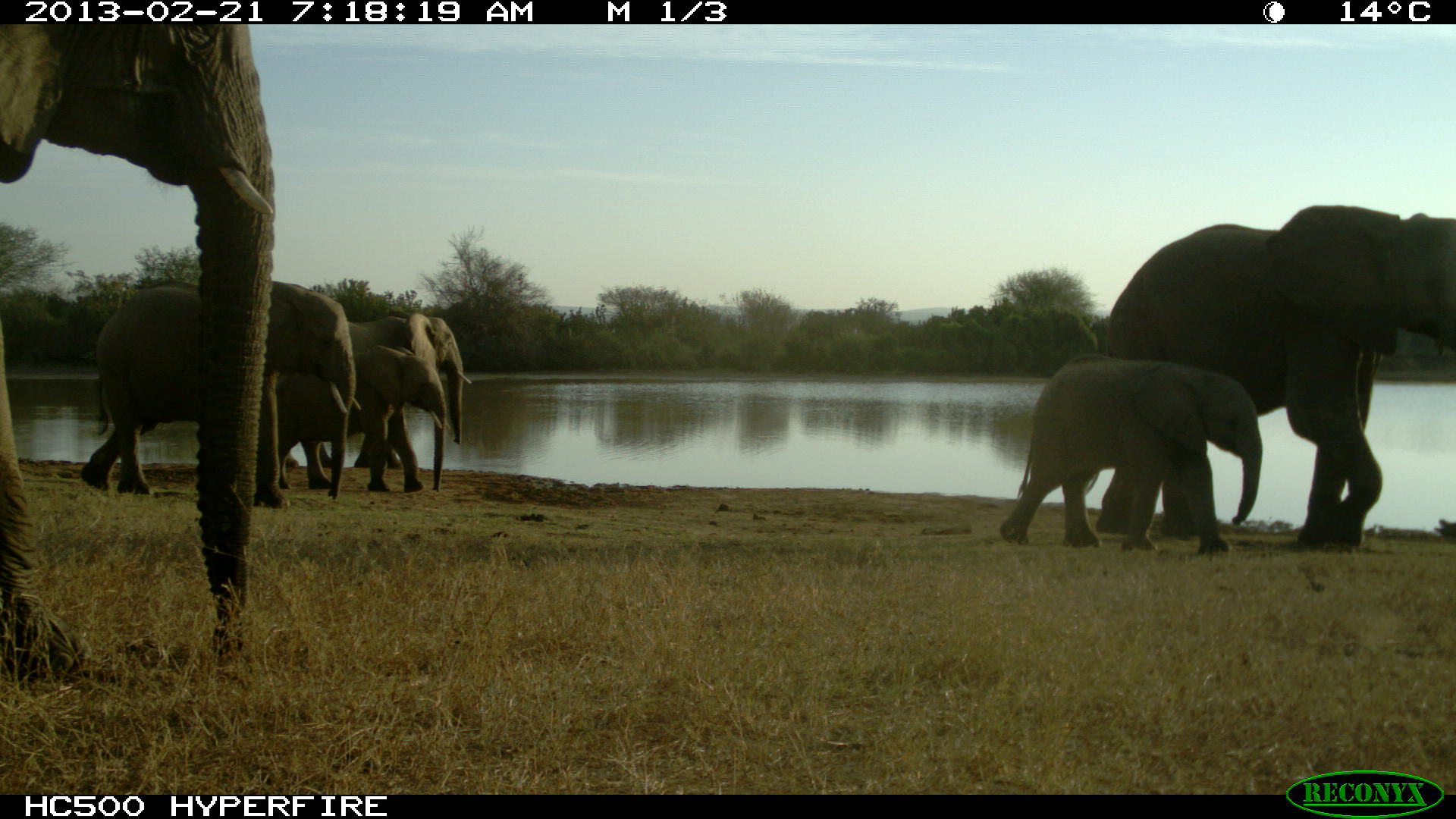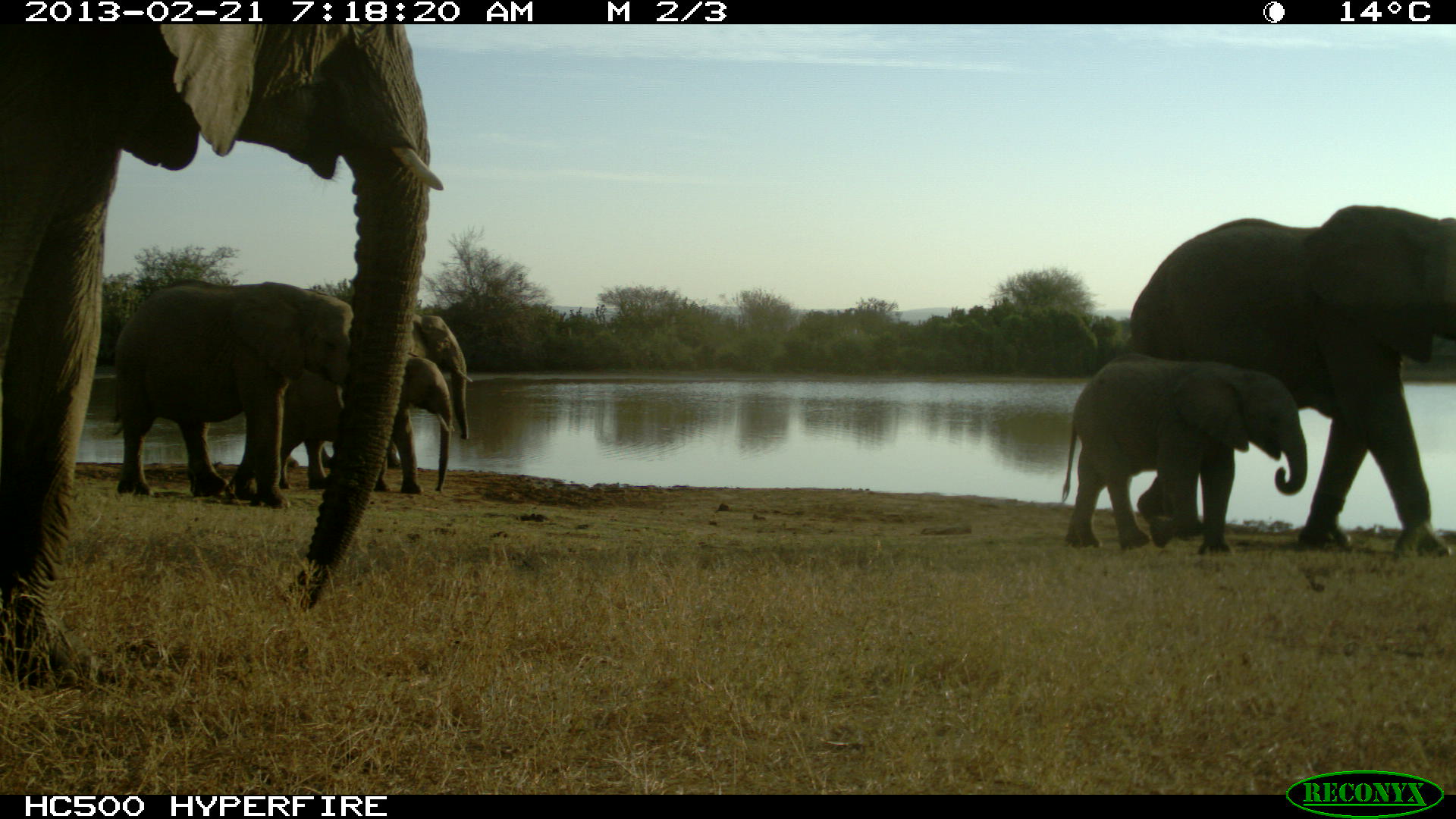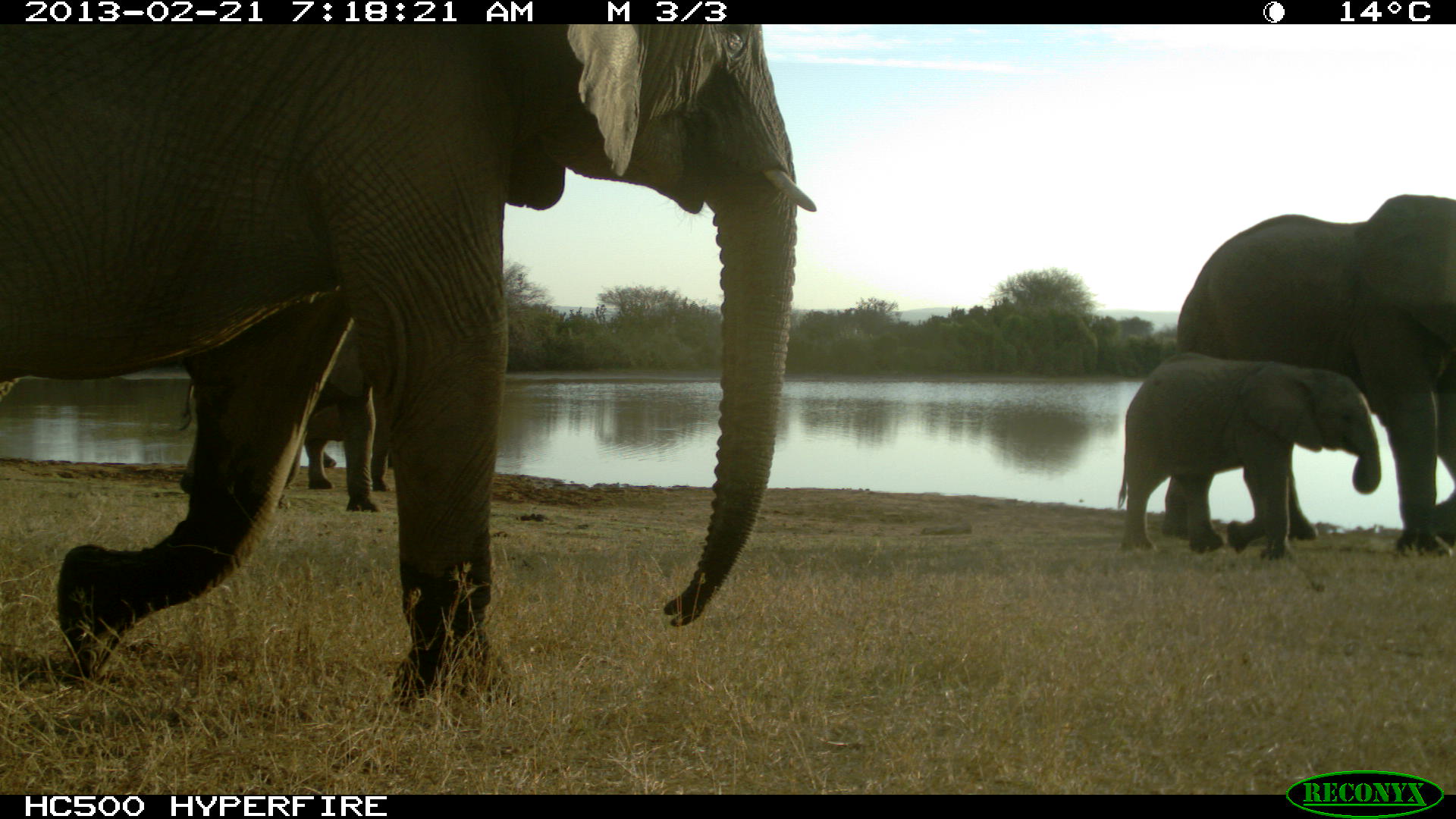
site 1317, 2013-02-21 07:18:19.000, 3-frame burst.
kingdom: Animalia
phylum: Chordata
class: Mammalia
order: Proboscidea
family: Elephantidae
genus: Loxodonta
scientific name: Loxodonta africana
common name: african bush elephant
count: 7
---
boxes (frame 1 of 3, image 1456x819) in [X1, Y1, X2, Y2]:
loxodonta africana: [1, 18, 275, 692]; [1087, 203, 1455, 549]; [80, 279, 362, 509]; [999, 352, 1261, 553]; [274, 311, 471, 470]; [267, 341, 449, 493]